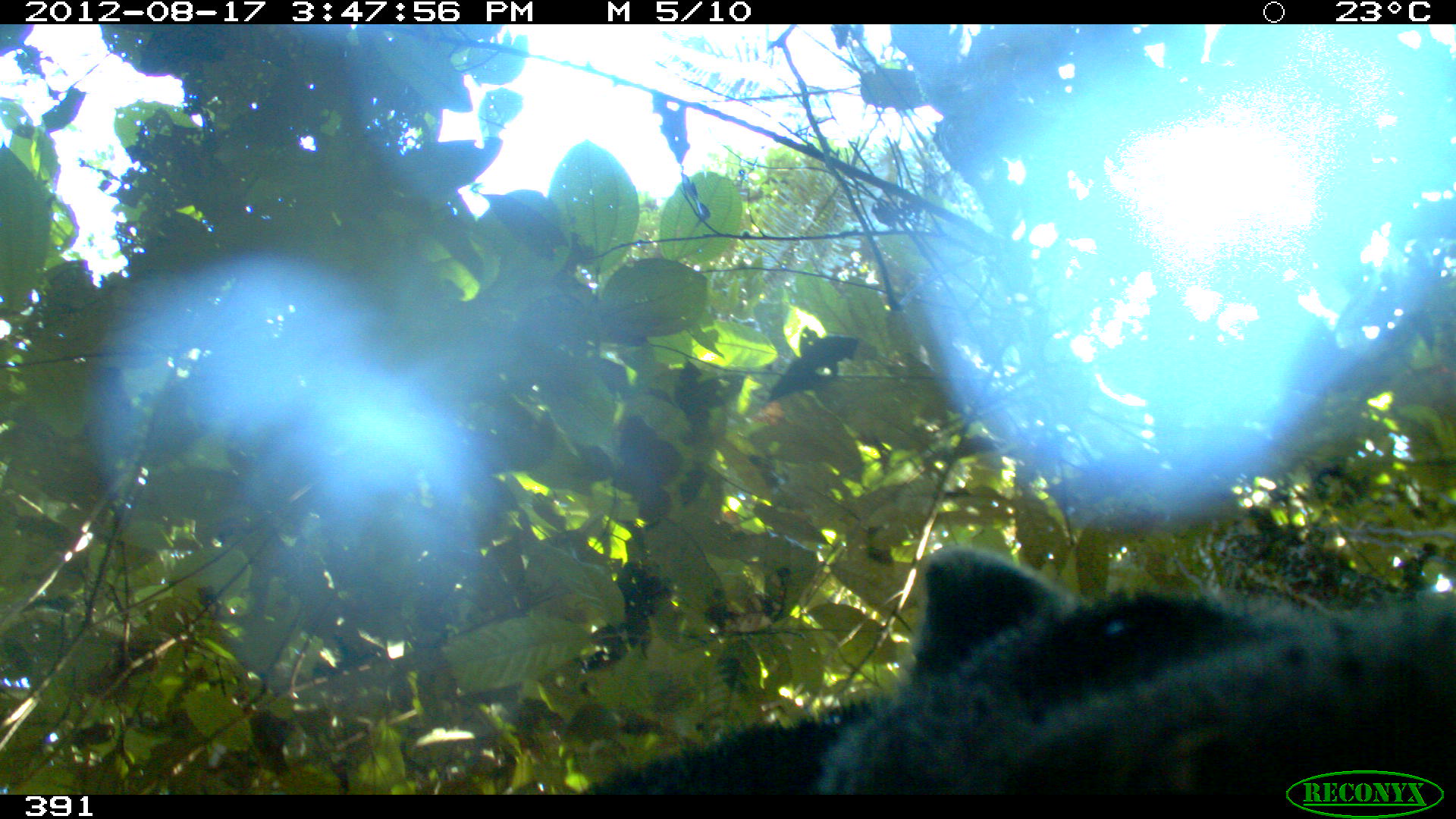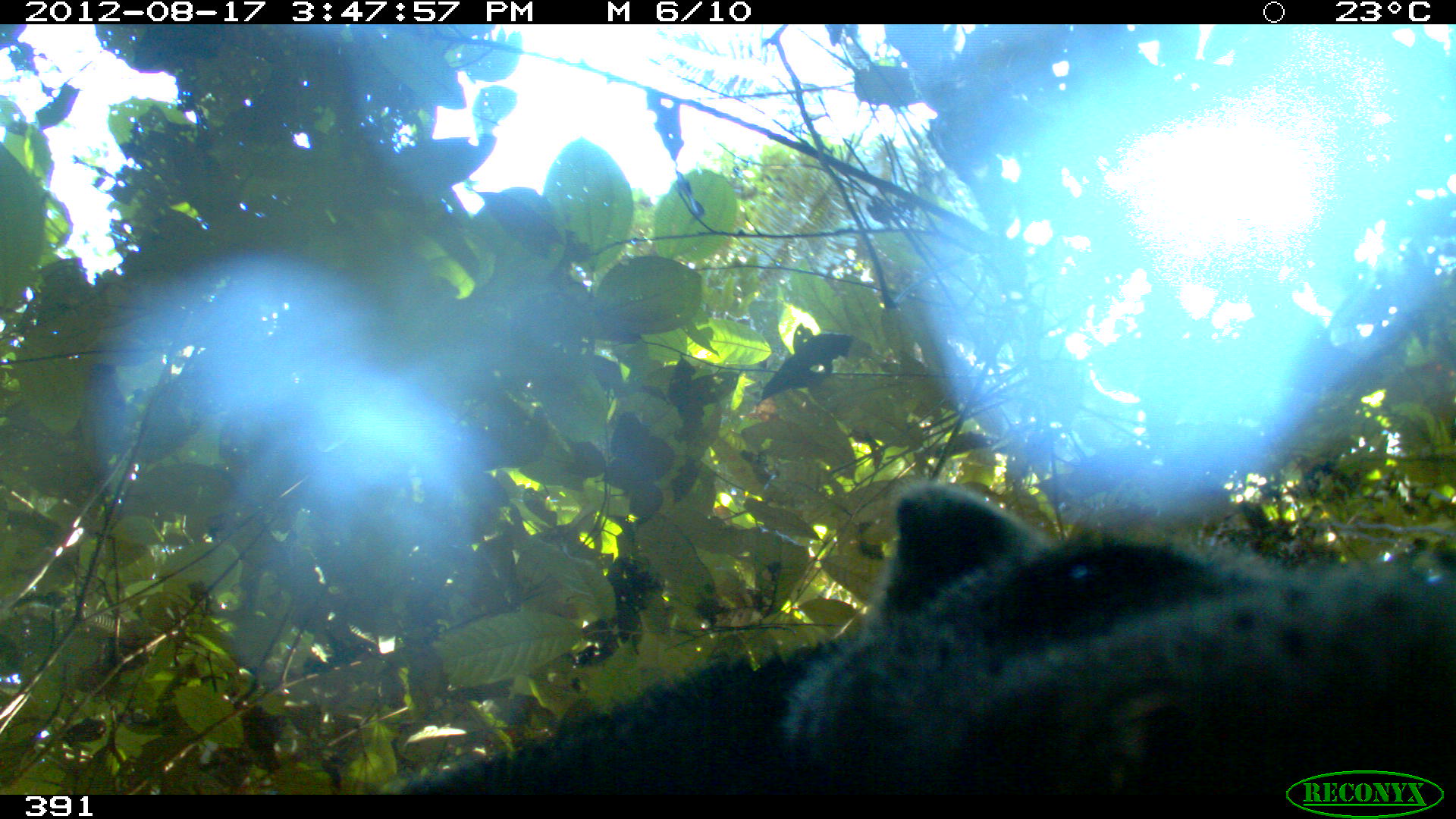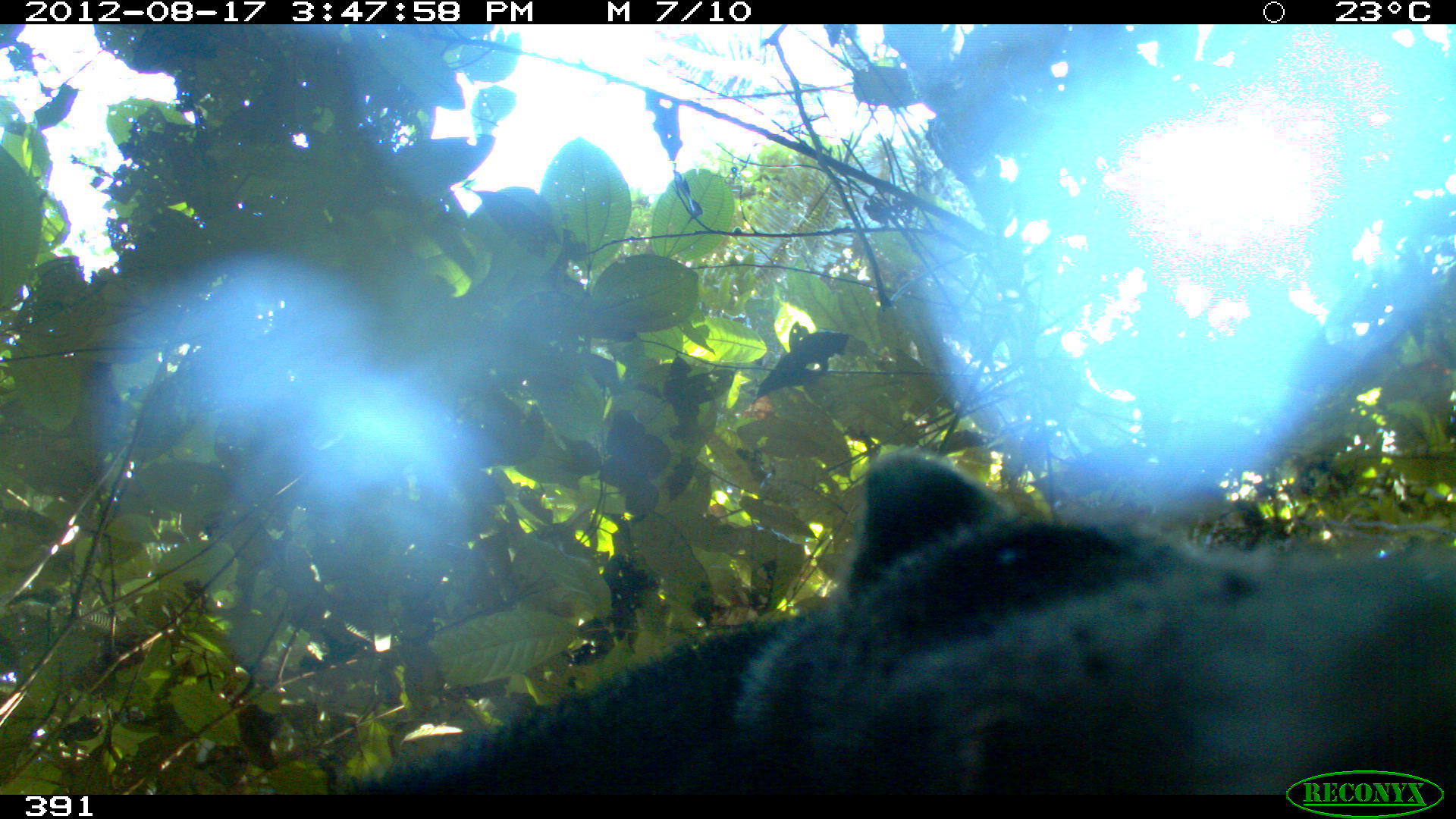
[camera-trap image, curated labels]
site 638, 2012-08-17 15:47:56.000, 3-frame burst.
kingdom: Animalia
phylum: Chordata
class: Mammalia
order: Pilosa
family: Myrmecophagidae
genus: Myrmecophaga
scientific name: Myrmecophaga tridactyla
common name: giant anteater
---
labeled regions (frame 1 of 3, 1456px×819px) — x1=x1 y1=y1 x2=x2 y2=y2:
myrmecophaga tridactyla: x1=574 y1=548 x2=1456 y2=794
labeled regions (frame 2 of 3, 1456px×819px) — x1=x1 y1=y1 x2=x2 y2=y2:
myrmecophaga tridactyla: x1=395 y1=477 x2=1456 y2=794